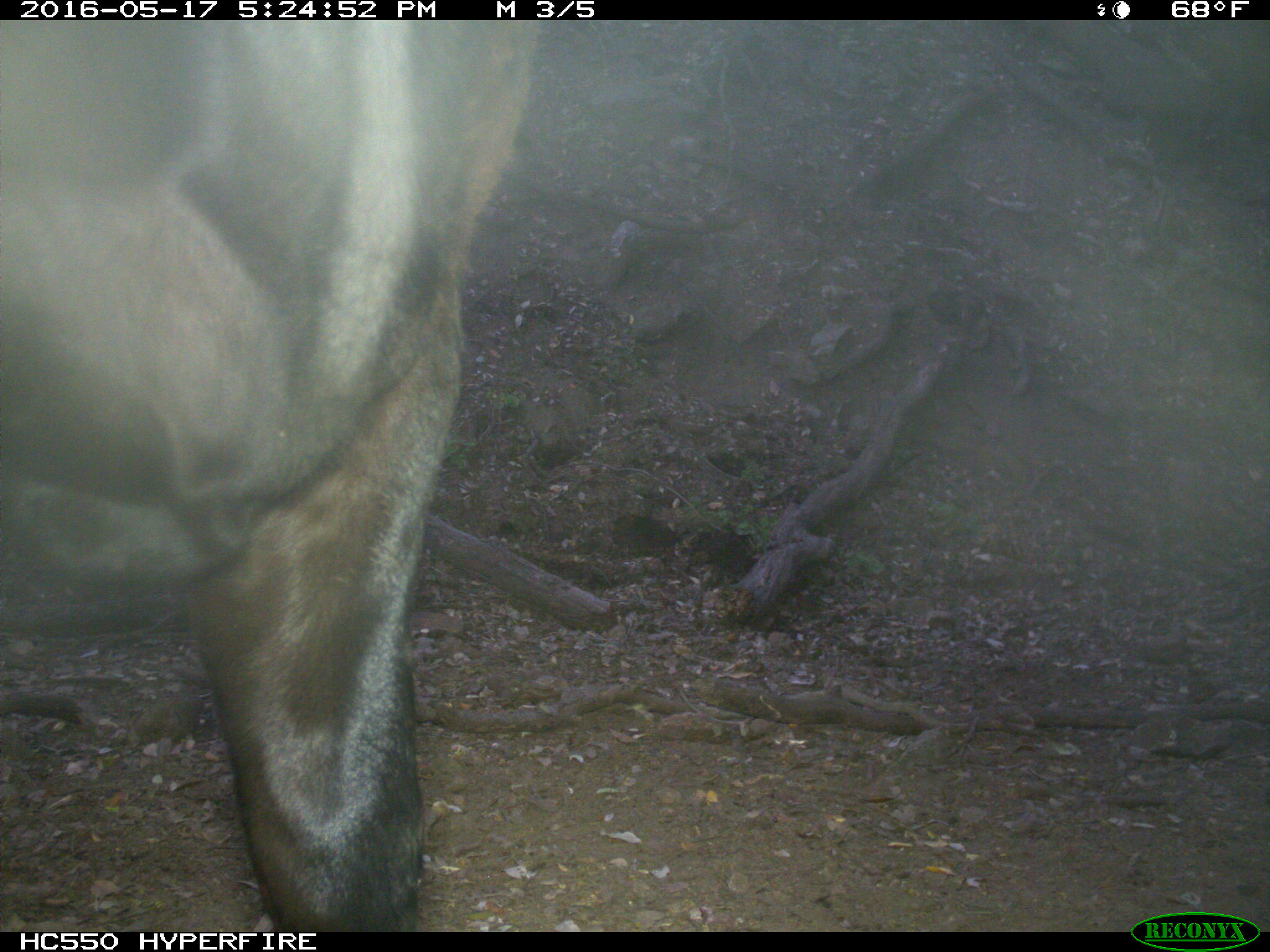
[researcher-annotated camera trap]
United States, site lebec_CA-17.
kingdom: Animalia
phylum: Chordata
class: Mammalia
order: Artiodactyla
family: Bovidae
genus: Bos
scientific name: Bos taurus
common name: domestic cow